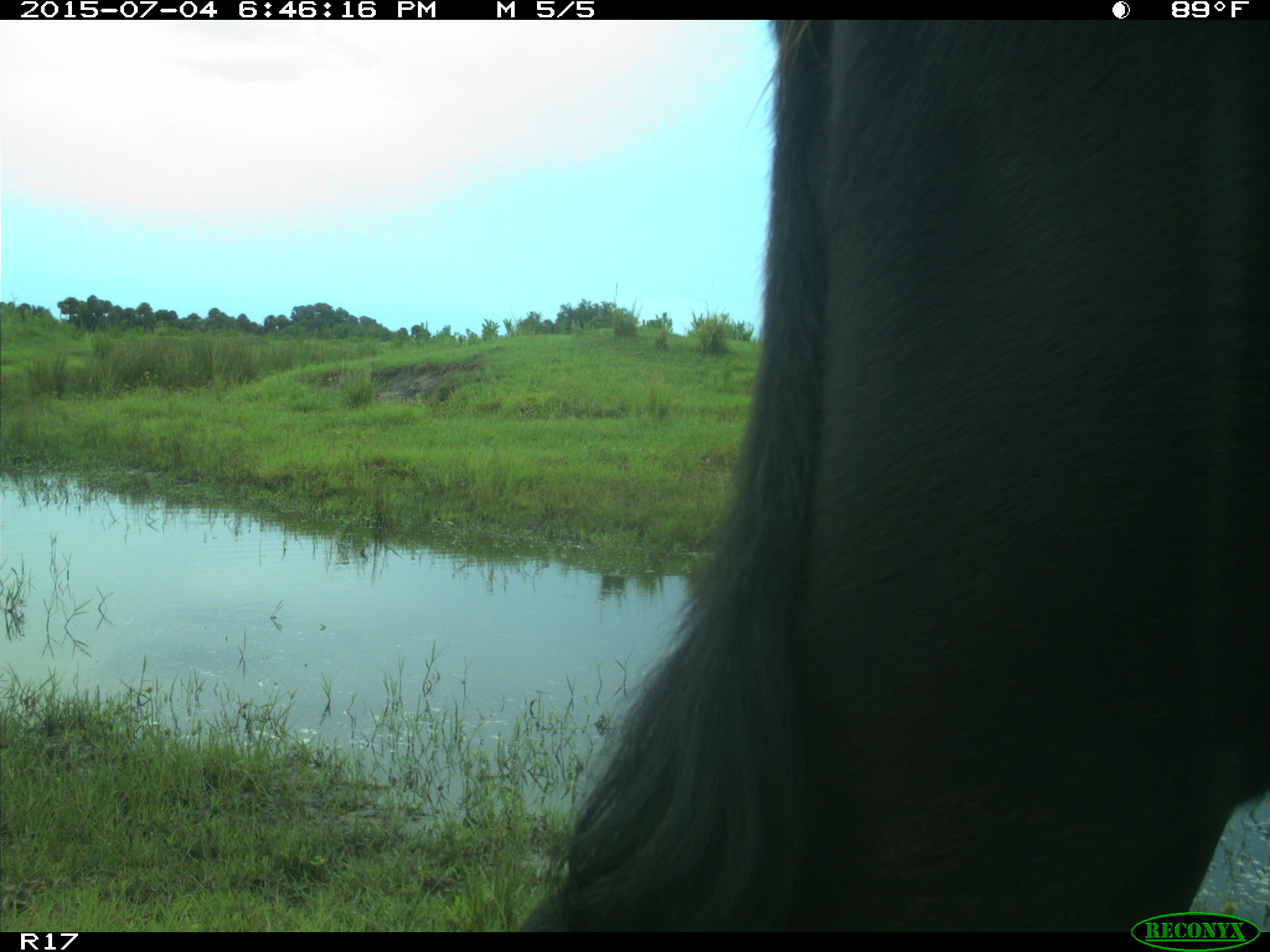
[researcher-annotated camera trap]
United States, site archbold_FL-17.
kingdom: Animalia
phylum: Chordata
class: Mammalia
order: Artiodactyla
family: Bovidae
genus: Bos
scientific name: Bos taurus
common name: domestic cow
Bos taurus (domestic cow).